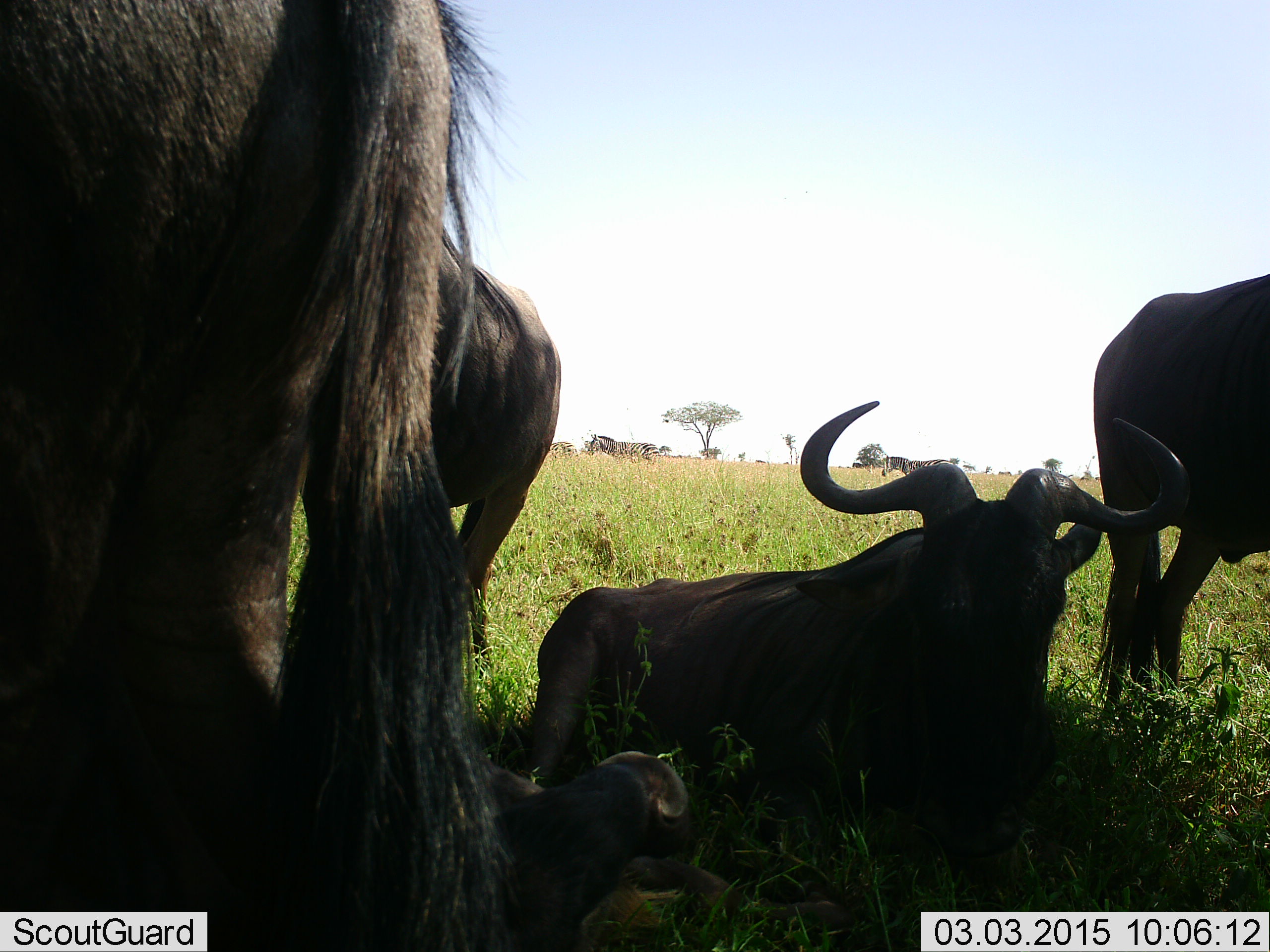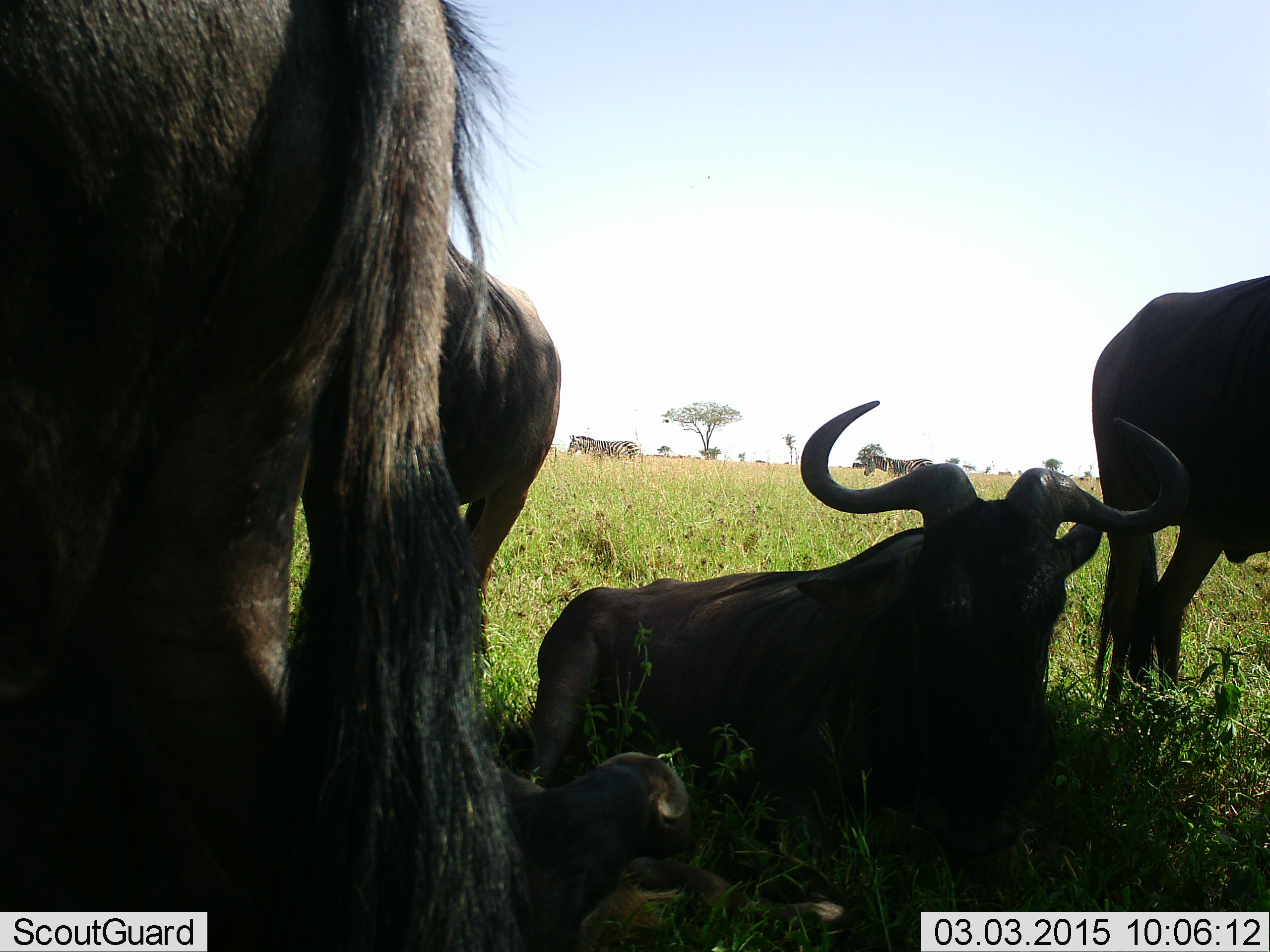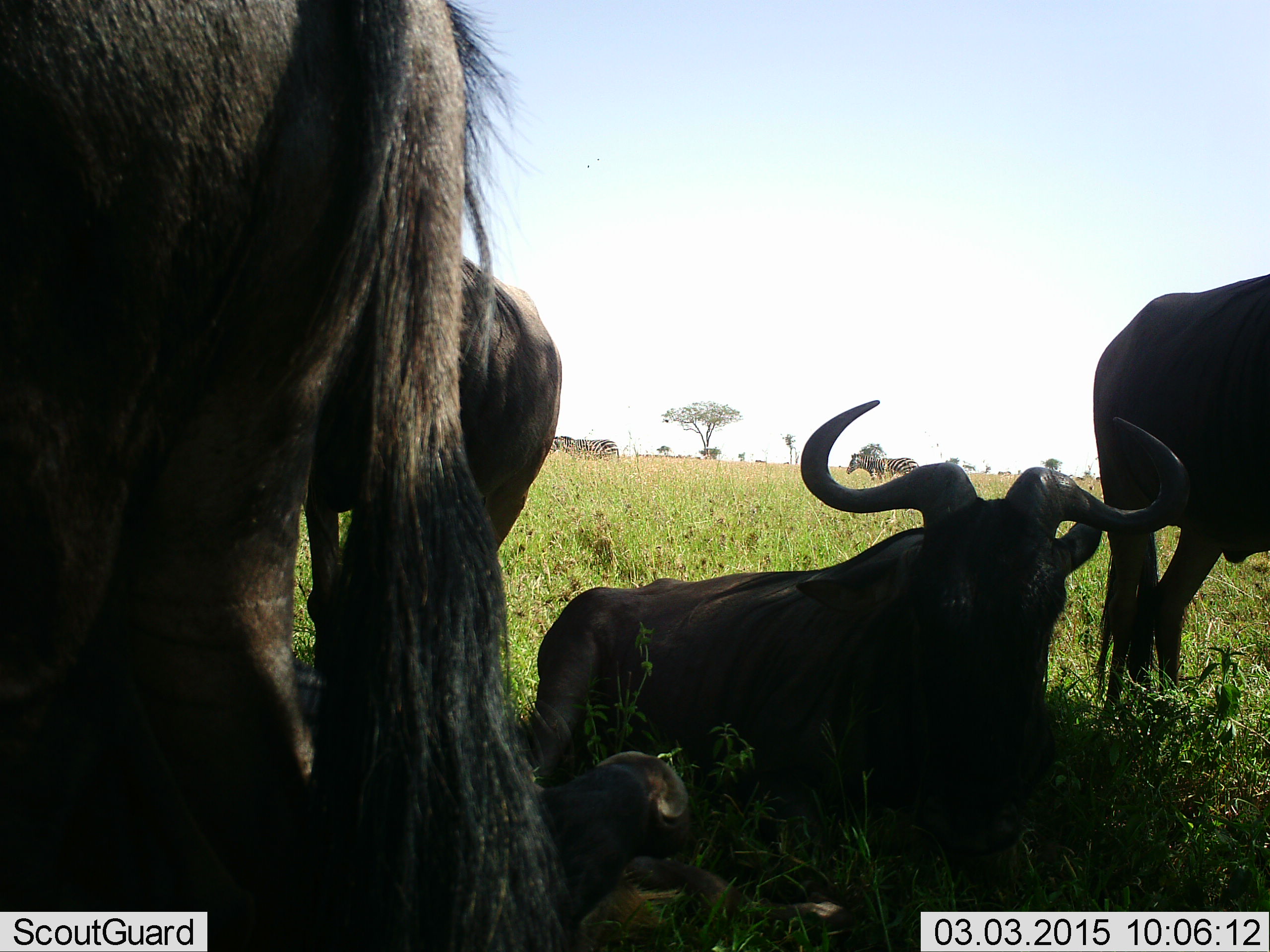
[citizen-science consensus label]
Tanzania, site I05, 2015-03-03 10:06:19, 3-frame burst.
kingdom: Animalia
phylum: Chordata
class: Mammalia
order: Artiodactyla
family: Bovidae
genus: Connochaetes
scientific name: Connochaetes taurinus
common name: blue wildebeest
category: wildebeest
Wildebeest (blue wildebeest) (Connochaetes taurinus), count 5. Behavior (volunteer vote fractions): standing 65%, resting 88%, moving 6%, interacting 0%. Young present (vote fraction): 29%. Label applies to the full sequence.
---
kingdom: Animalia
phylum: Chordata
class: Mammalia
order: Perissodactyla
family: Equidae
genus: Equus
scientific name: Equus quagga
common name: plains zebra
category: zebra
Zebra (plains zebra) (Equus quagga), count 3. Behavior (volunteer vote fractions): standing 10%, resting 0%, moving 100%, interacting 0%. Young present (vote fraction): 0%. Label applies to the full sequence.